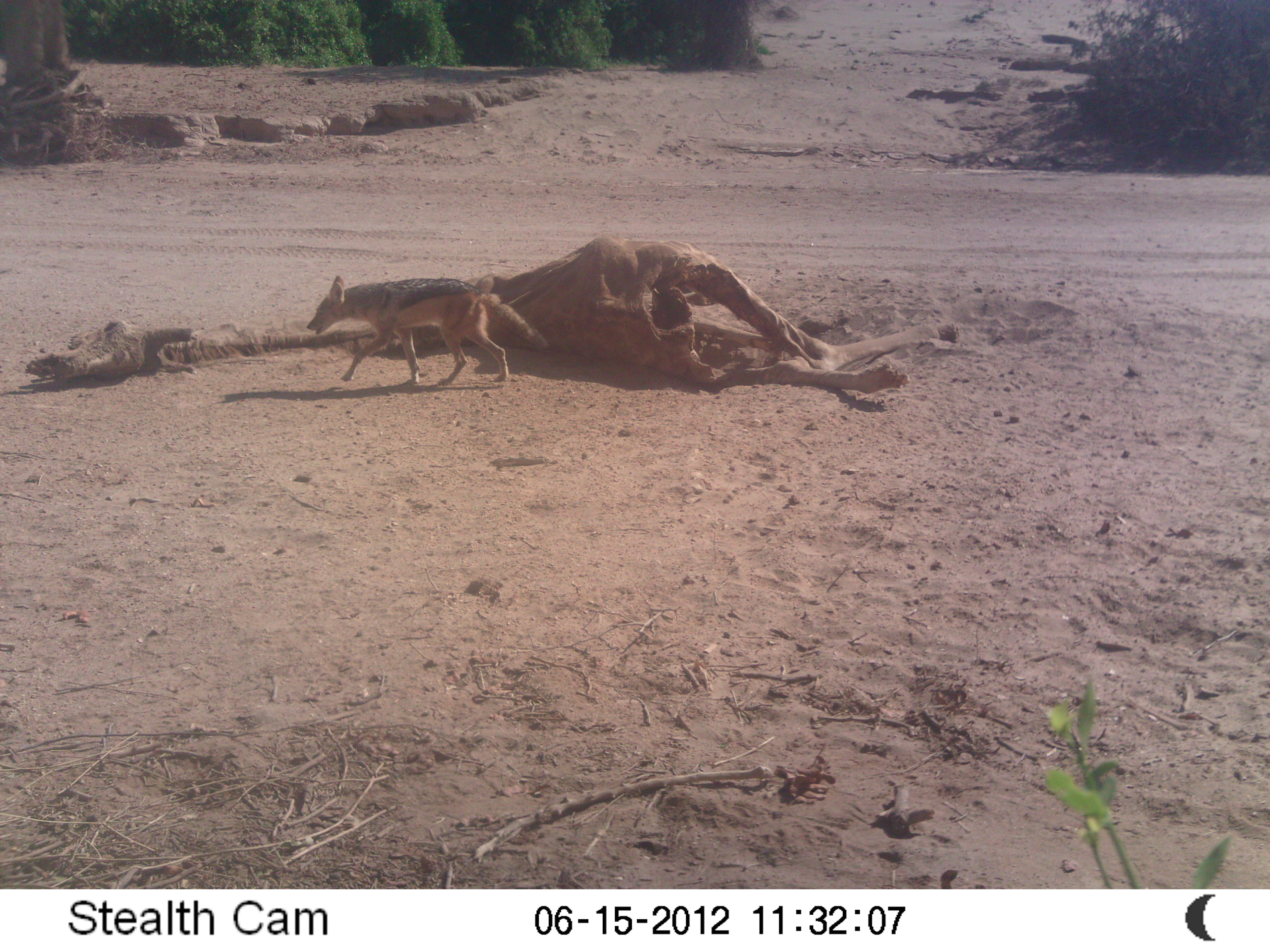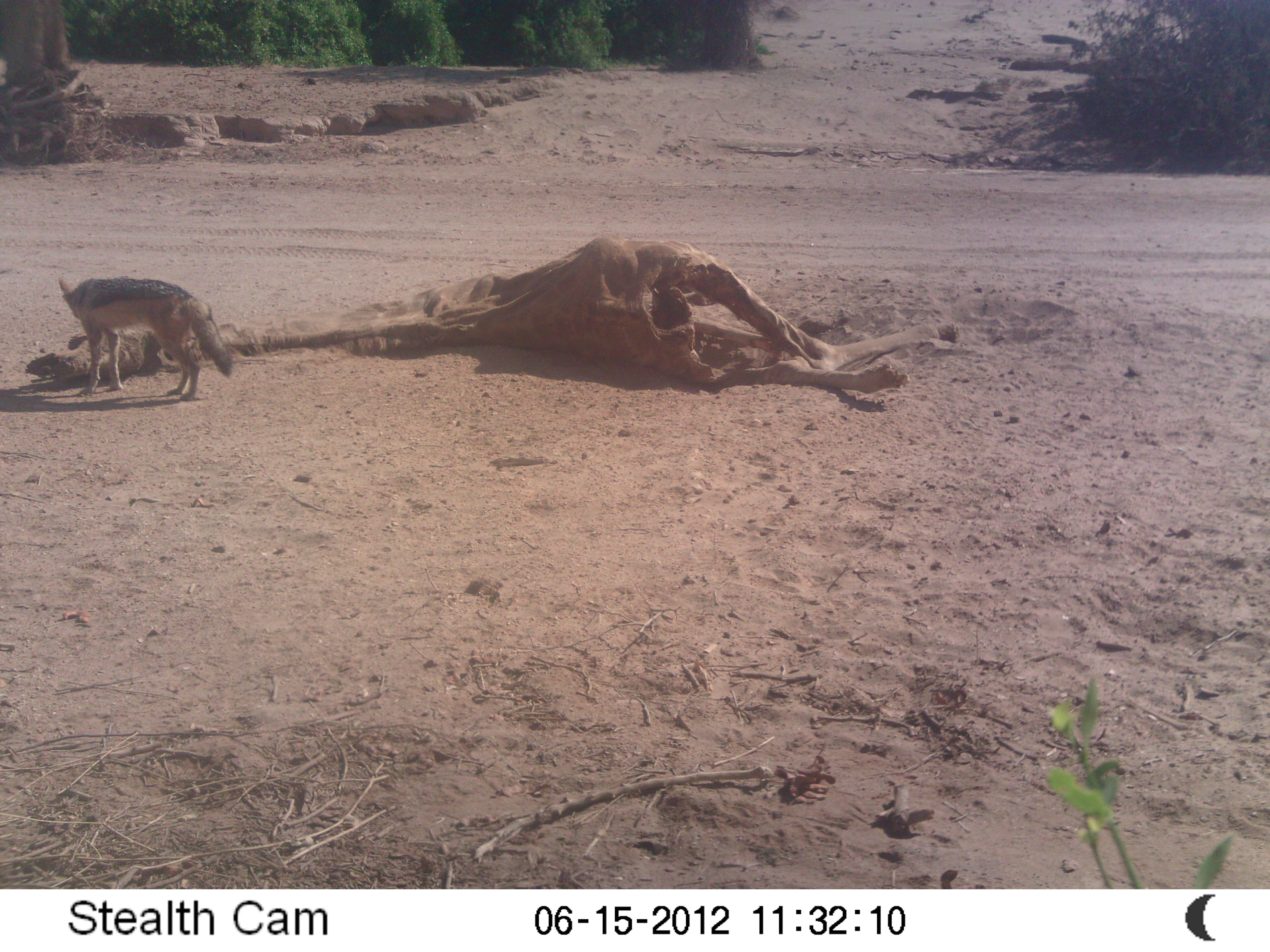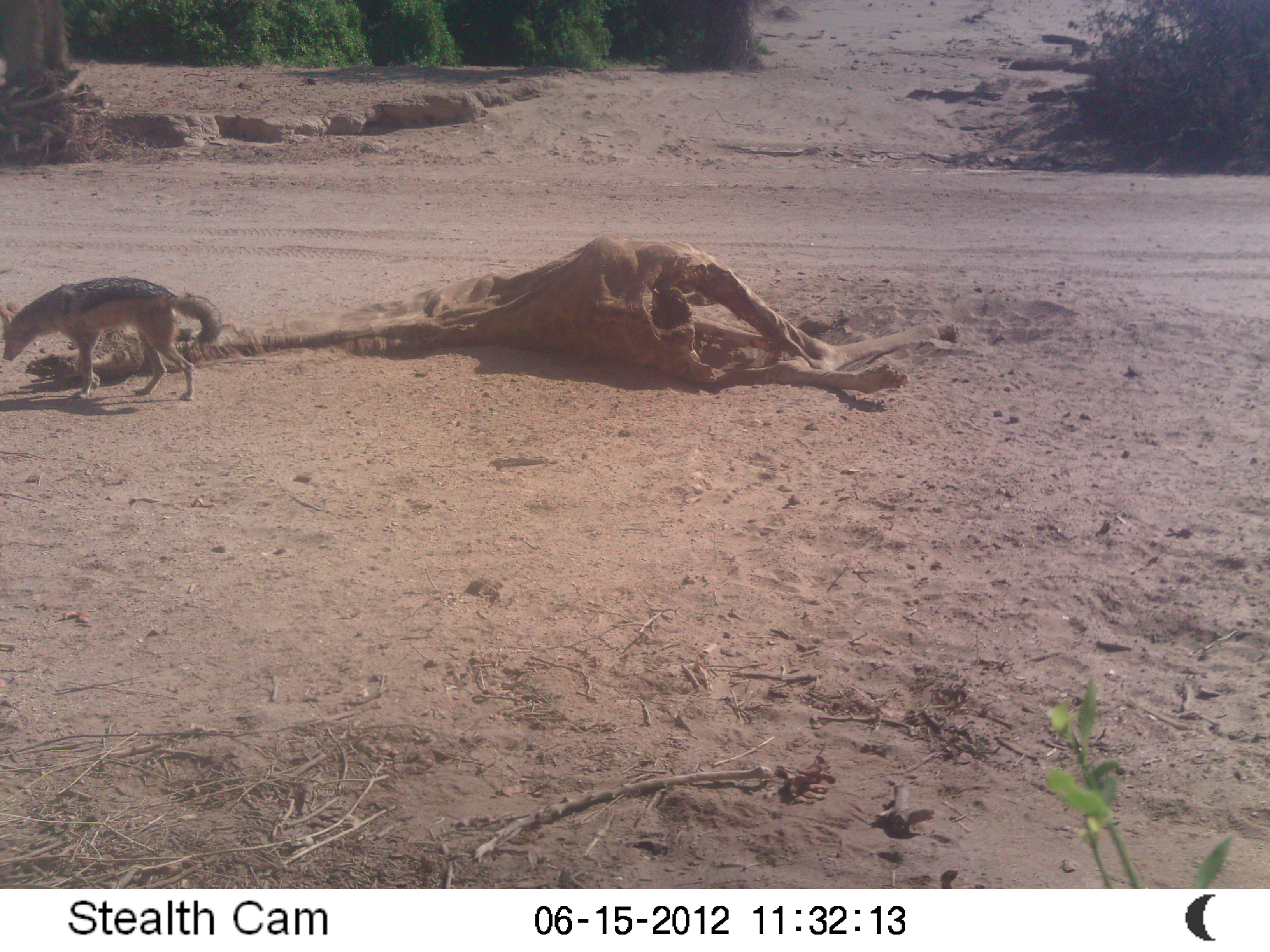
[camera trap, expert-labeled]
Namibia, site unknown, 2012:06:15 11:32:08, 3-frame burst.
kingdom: Animalia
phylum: Chordata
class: Mammalia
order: Carnivora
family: Canidae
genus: Lupulella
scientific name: Lupulella mesomelas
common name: black-backed jackal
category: canis mesomelas